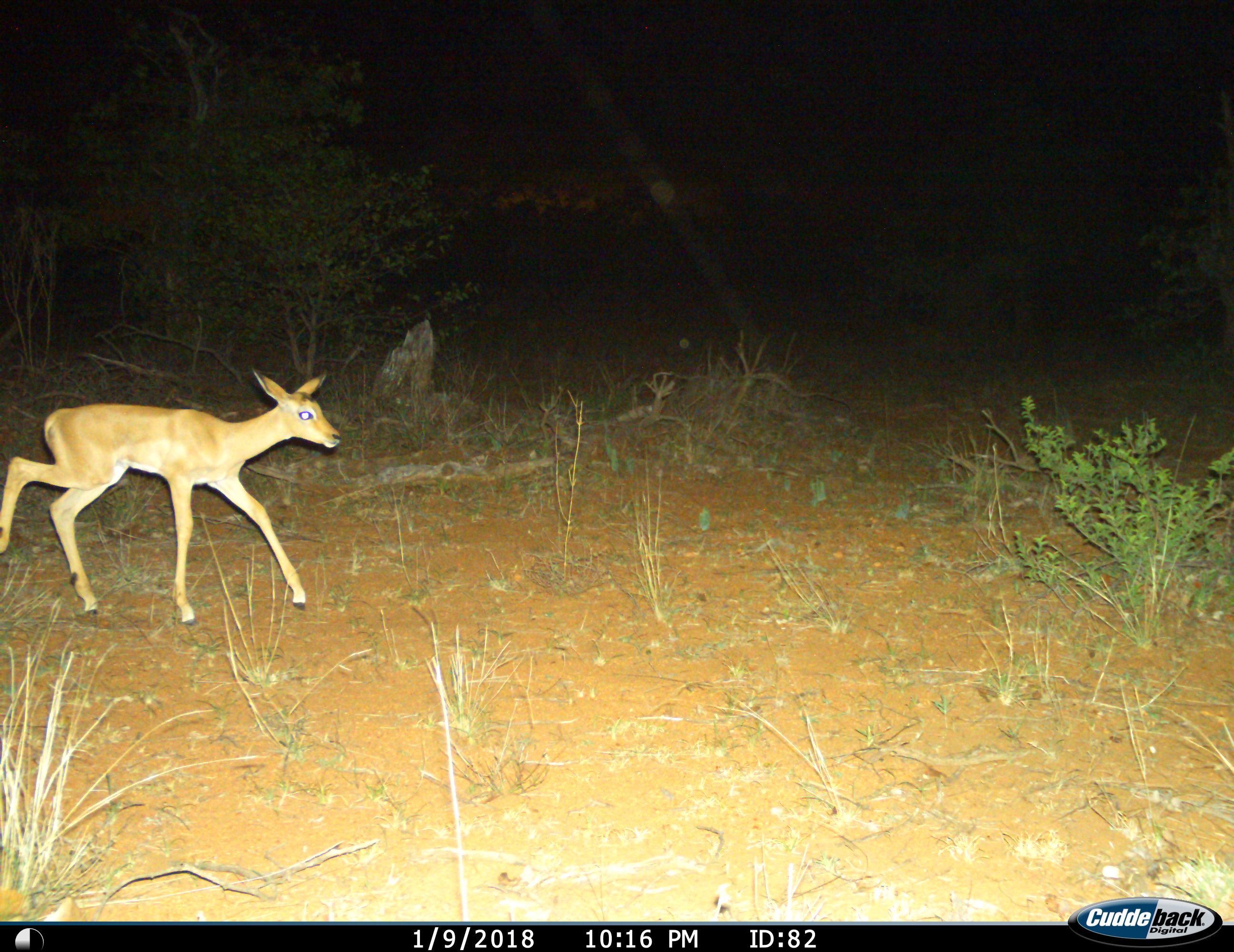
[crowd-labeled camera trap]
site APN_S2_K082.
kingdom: Animalia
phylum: Chordata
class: Mammalia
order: Artiodactyla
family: Bovidae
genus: Aepyceros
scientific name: Aepyceros melampus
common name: impala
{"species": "impala (Aepyceros melampus)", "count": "1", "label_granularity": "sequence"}